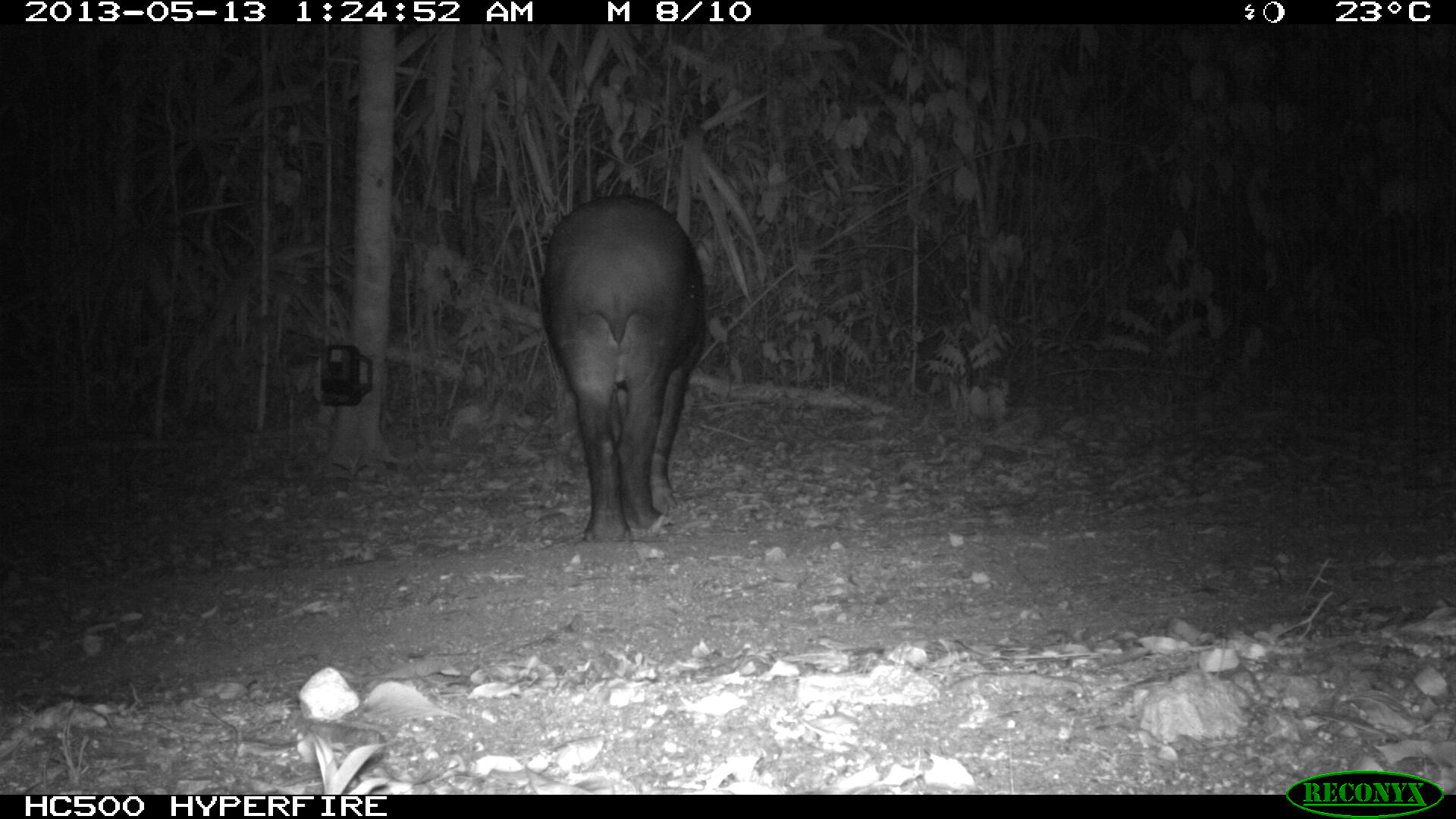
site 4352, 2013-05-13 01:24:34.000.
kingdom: Animalia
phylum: Chordata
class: Mammalia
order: Perissodactyla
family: Tapiridae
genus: Tapirus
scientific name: Tapirus bairdii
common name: baird's tapir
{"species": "Tapirus bairdii (baird's tapir)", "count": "2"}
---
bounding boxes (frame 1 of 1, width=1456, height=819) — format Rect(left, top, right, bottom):
tapirus bairdii: Rect(539, 194, 707, 548)